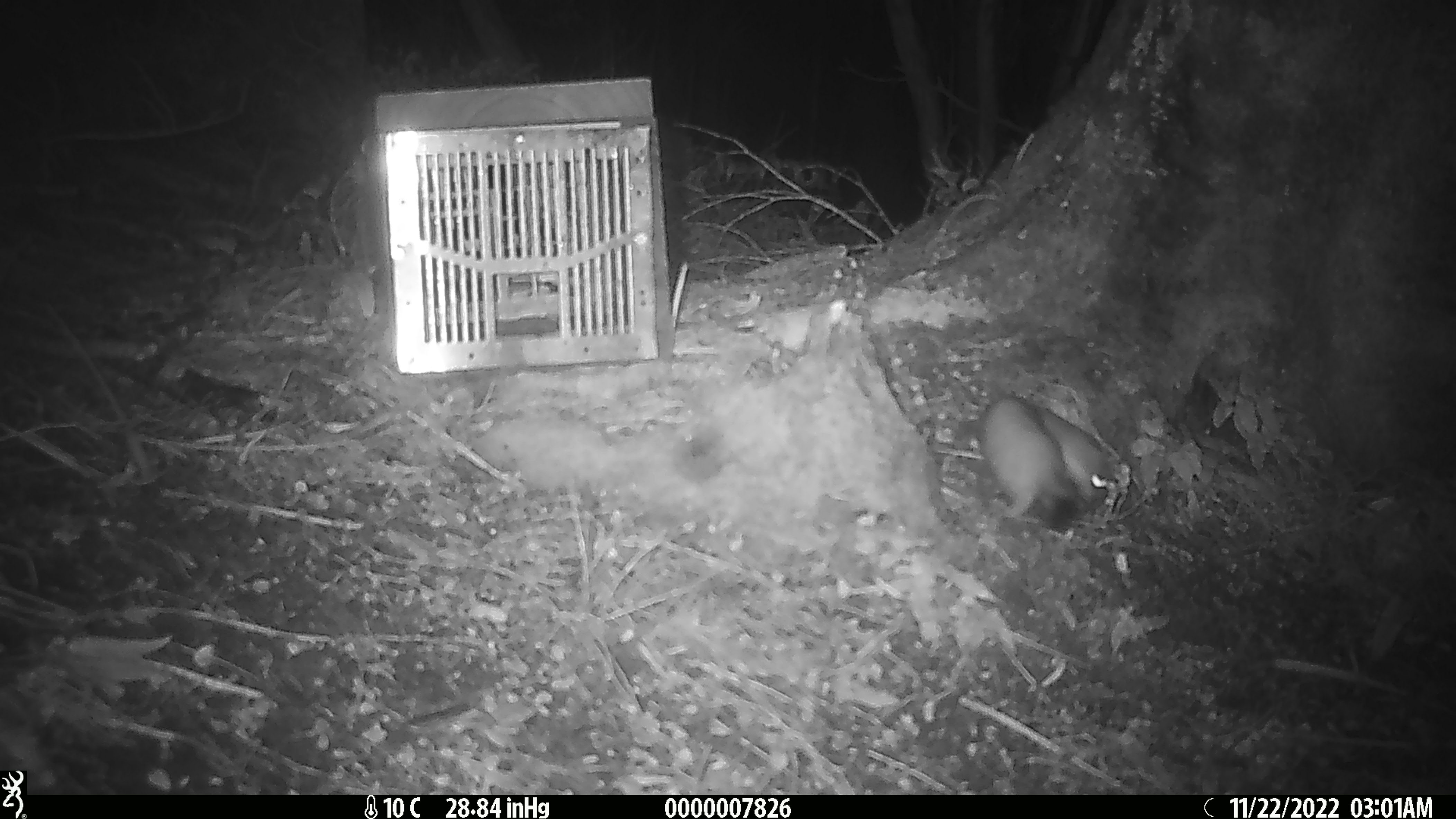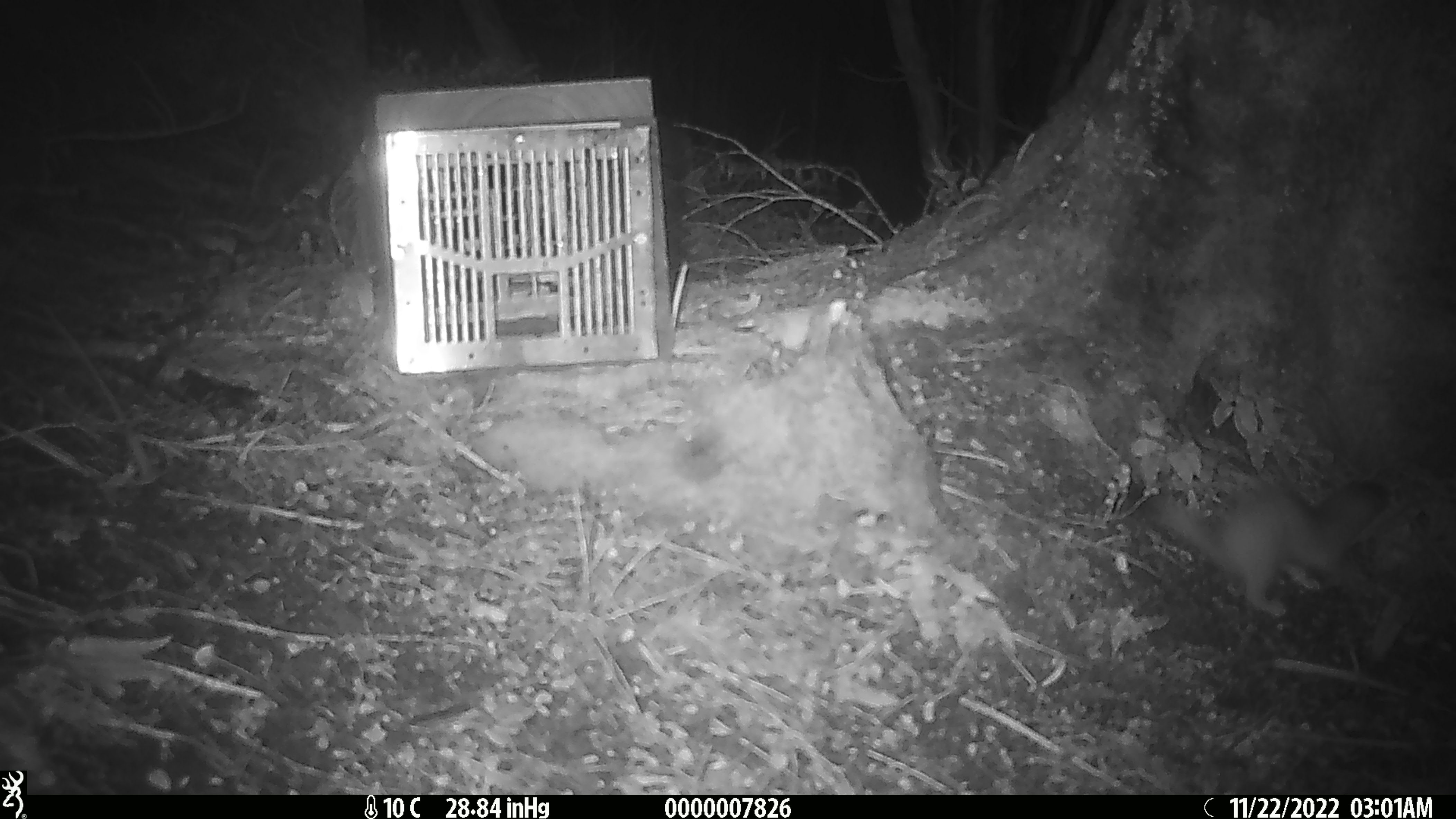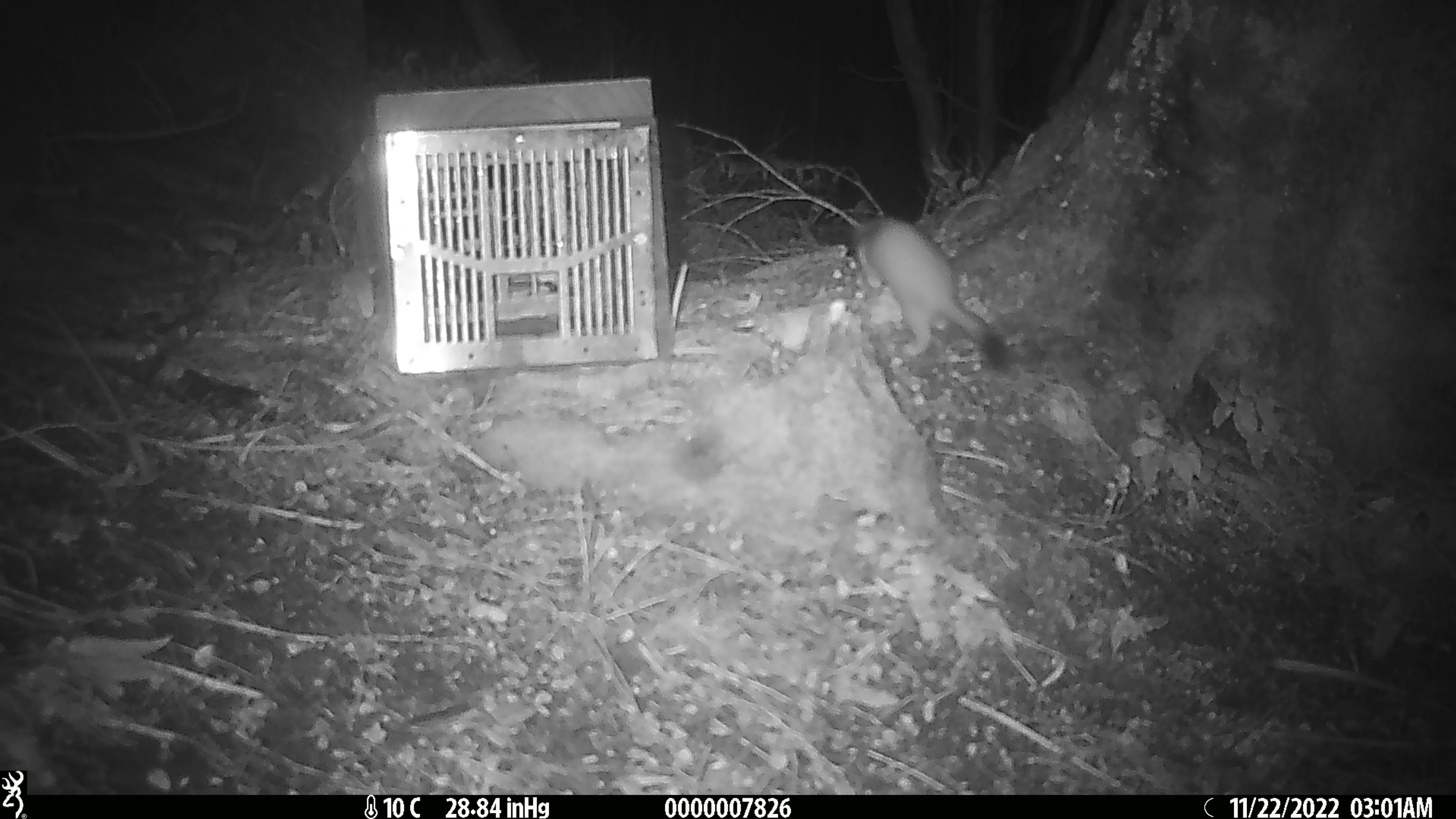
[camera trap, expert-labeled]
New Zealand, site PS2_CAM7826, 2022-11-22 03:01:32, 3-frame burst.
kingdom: Animalia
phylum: Chordata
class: Mammalia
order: Carnivora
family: Mustelidae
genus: Mustela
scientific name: Mustela erminea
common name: stoat